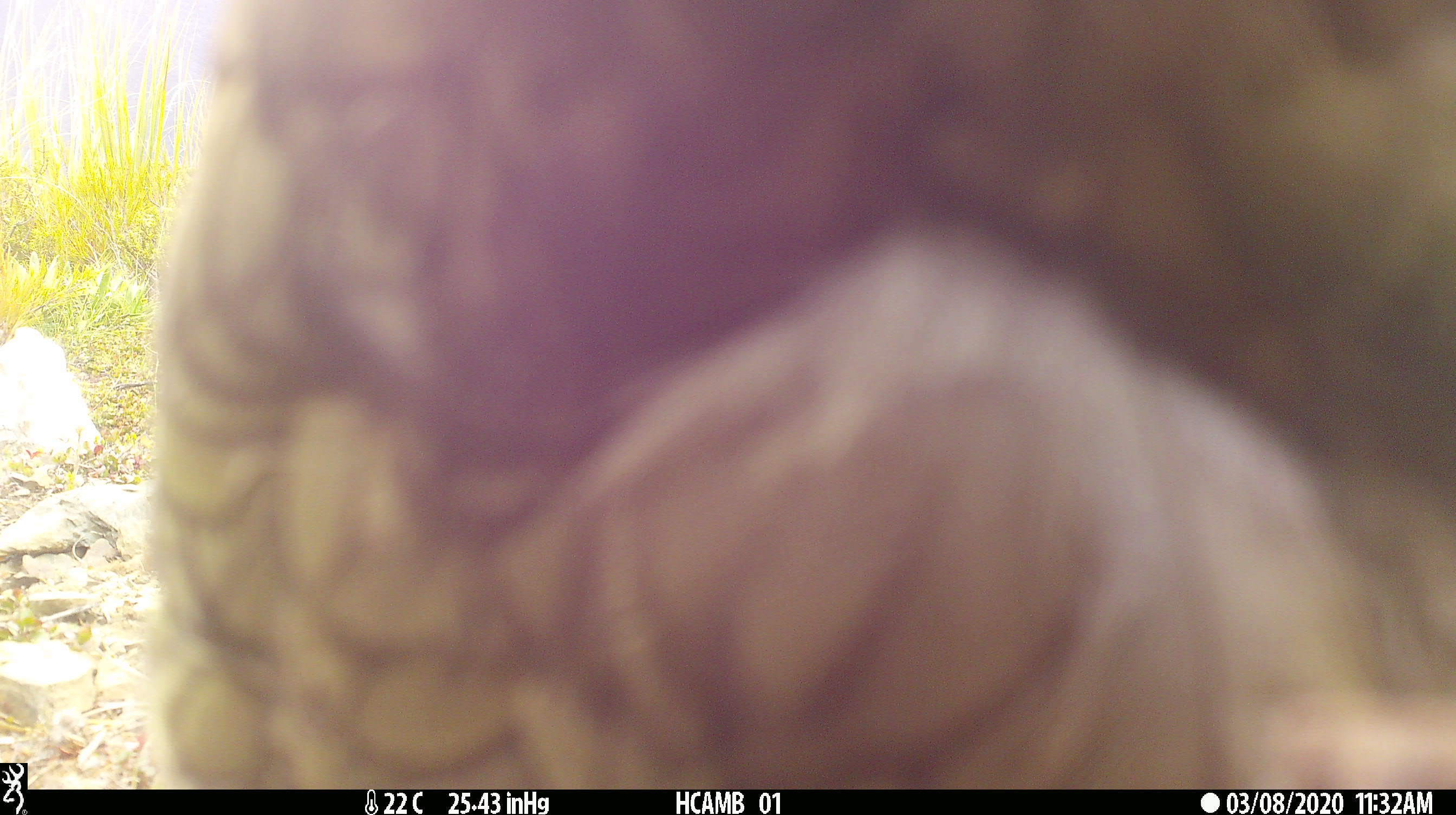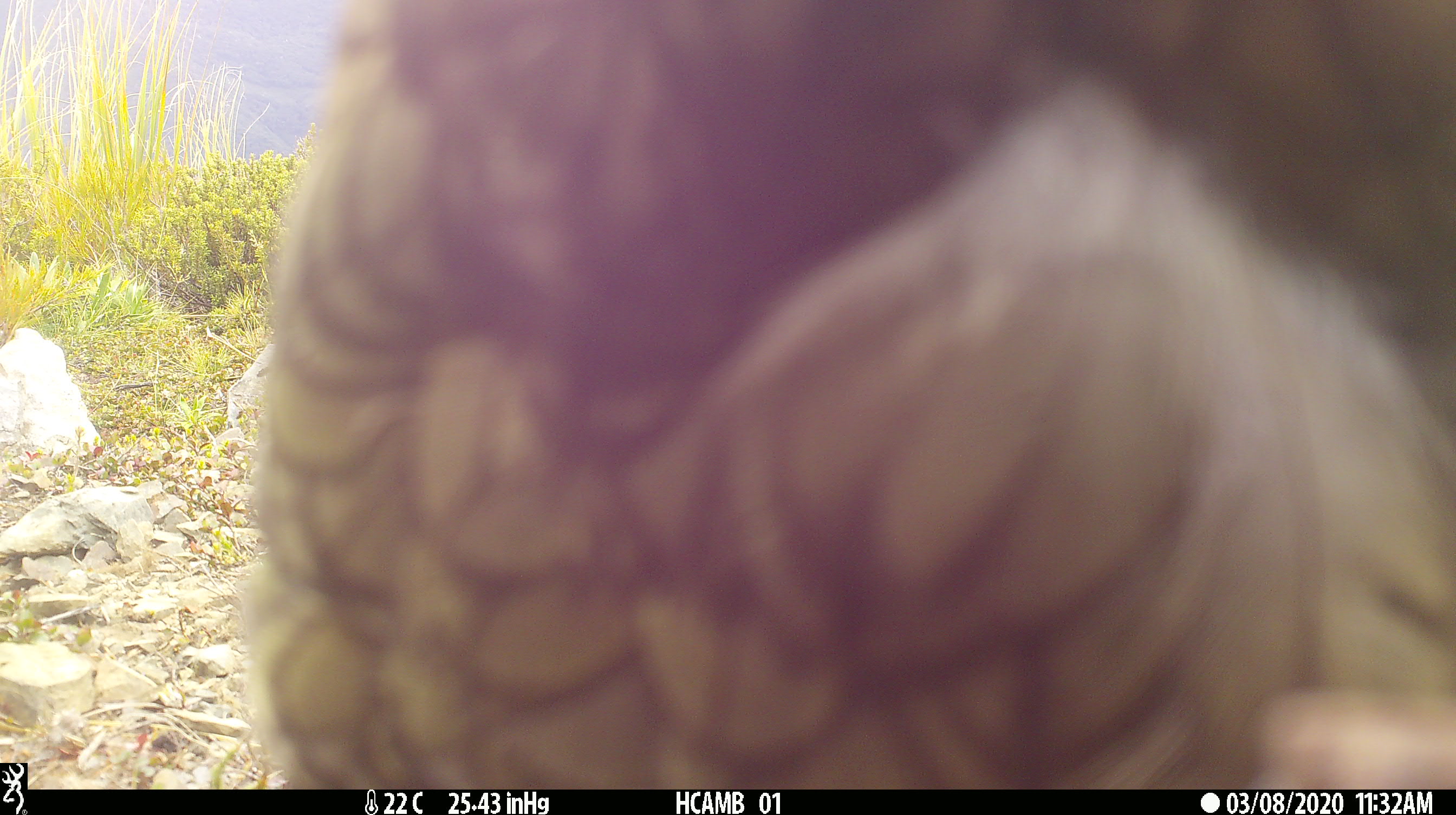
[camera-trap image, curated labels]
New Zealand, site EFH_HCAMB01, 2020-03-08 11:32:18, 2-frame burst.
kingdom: Animalia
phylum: Chordata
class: Aves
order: Psittaciformes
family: Strigopidae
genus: Nestor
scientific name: Nestor notabilis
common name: kea